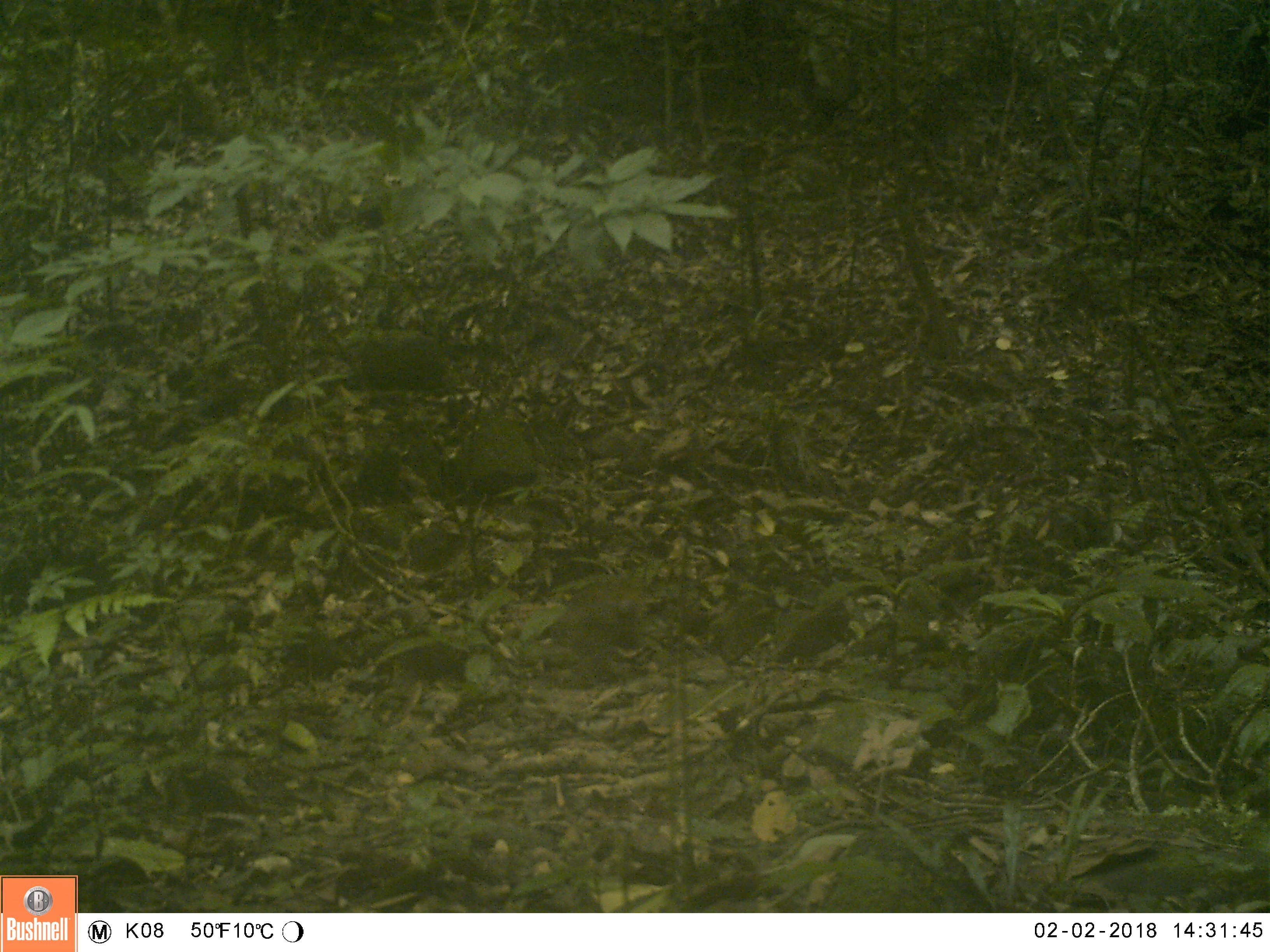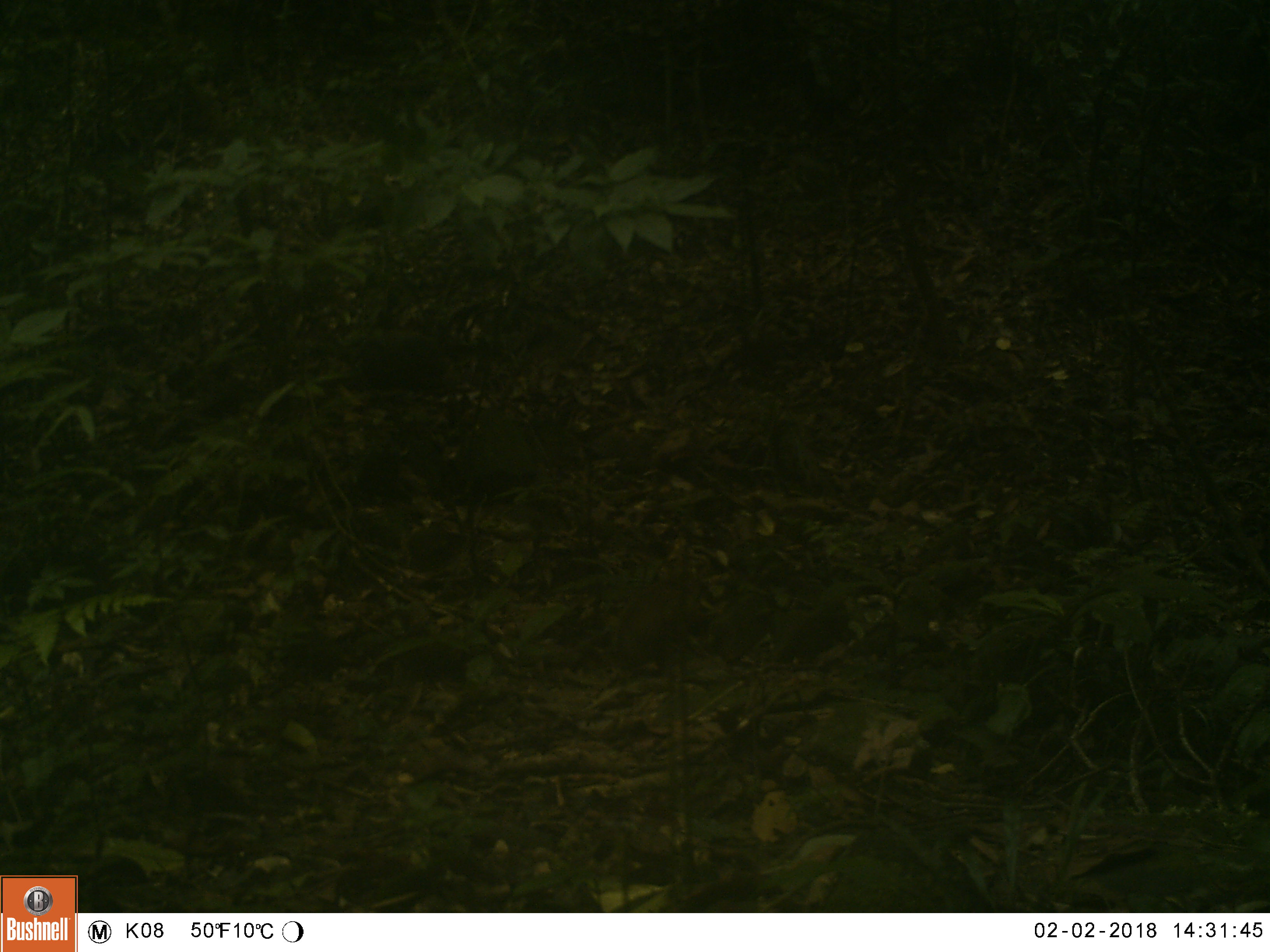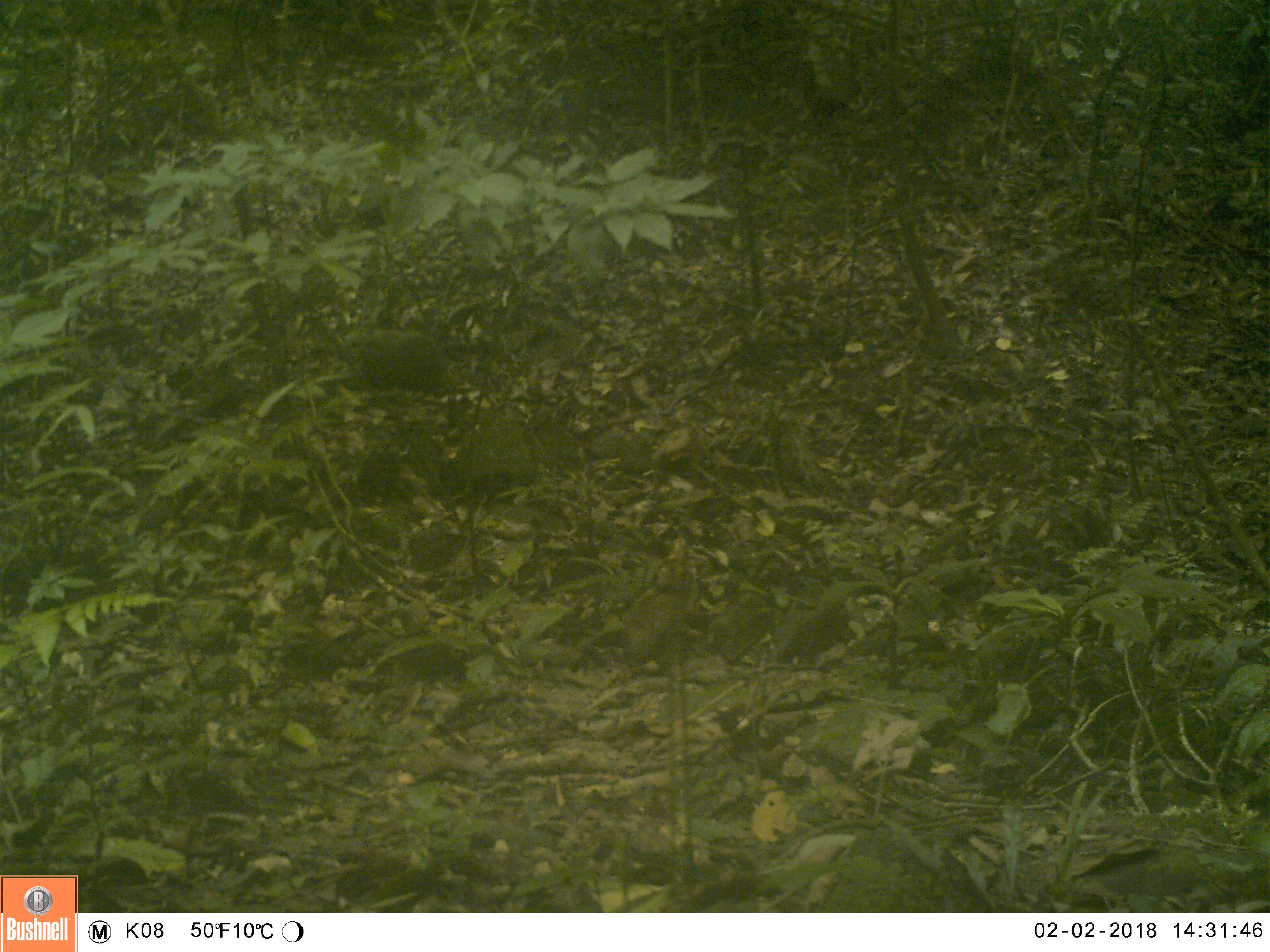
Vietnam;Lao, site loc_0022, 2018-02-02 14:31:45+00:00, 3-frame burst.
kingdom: Animalia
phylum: Chordata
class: Mammalia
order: Primates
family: Cercopithecidae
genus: Macaca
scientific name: Macaca nemestrina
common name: pig-tailed macaque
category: pig tailed macaque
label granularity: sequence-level